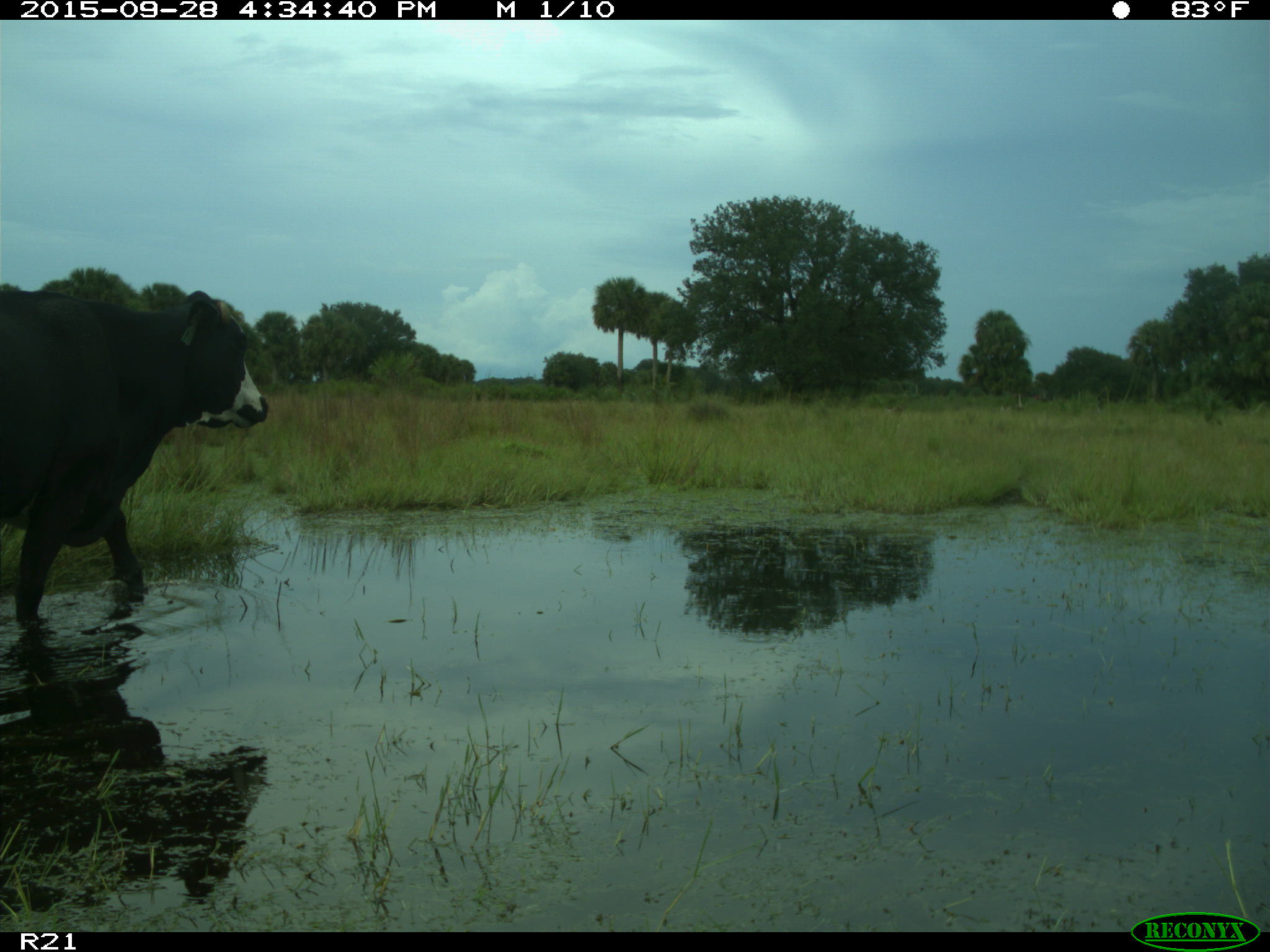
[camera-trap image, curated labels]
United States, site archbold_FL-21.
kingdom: Animalia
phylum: Chordata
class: Mammalia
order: Artiodactyla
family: Bovidae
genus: Bos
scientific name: Bos taurus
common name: domestic cow